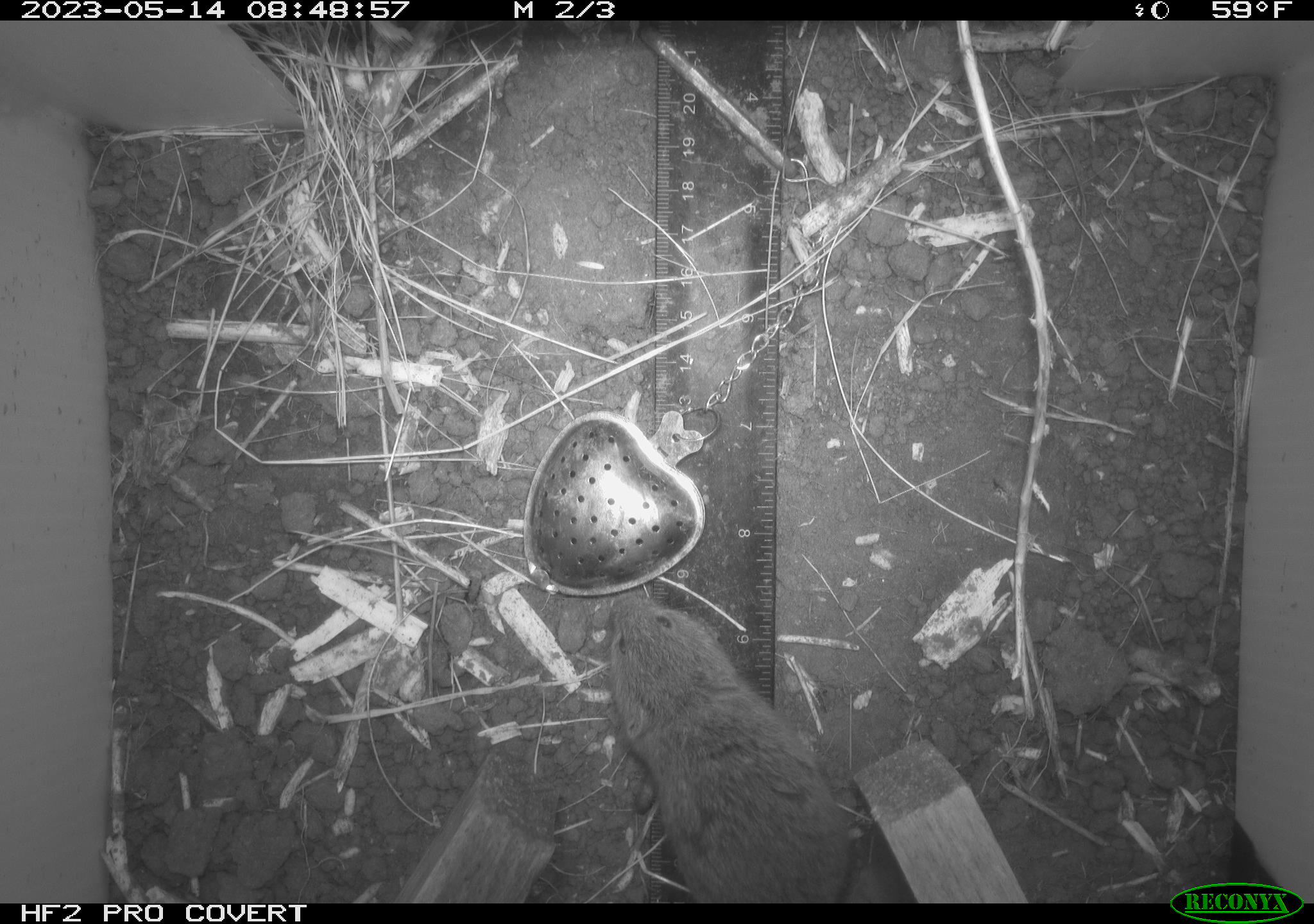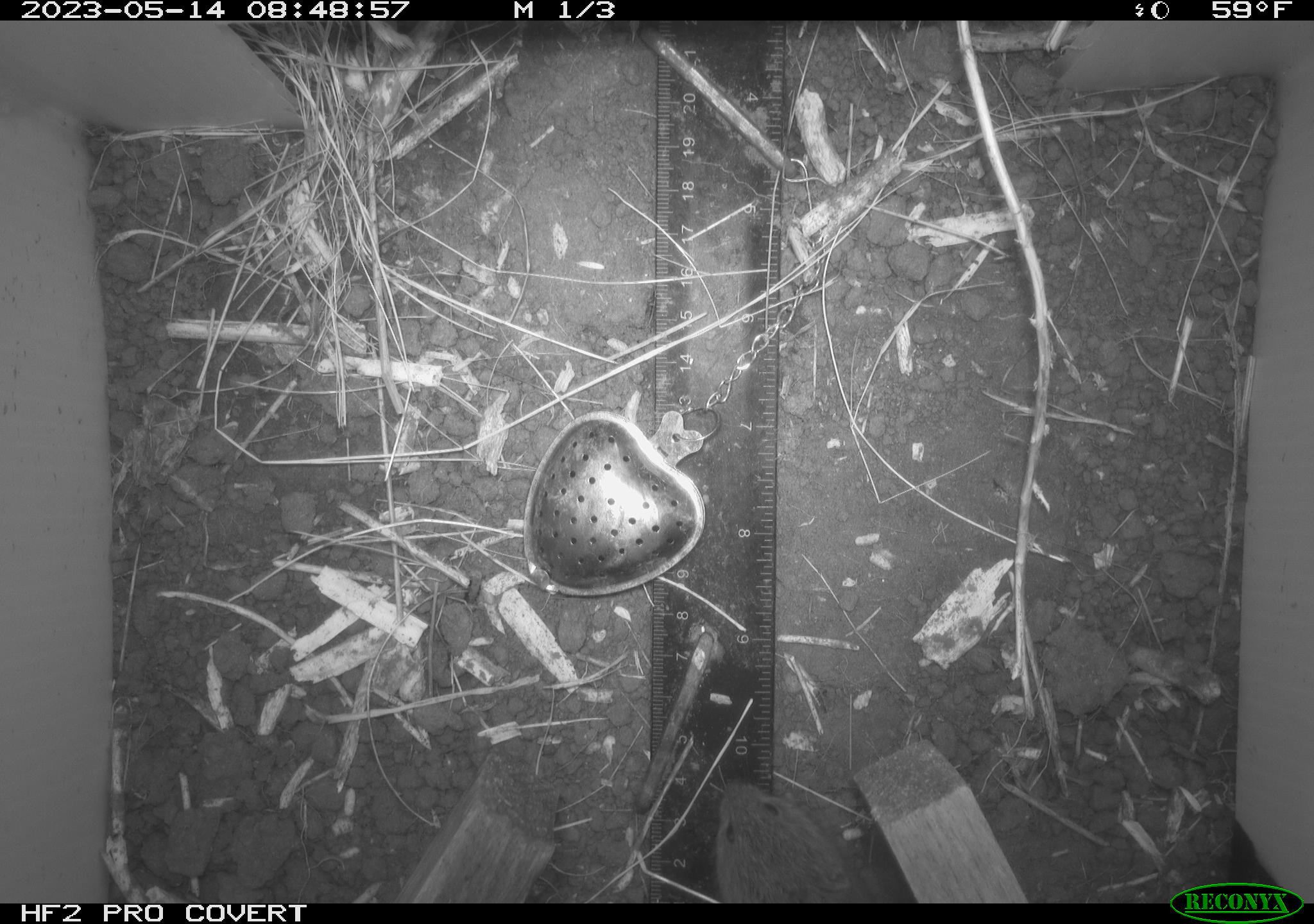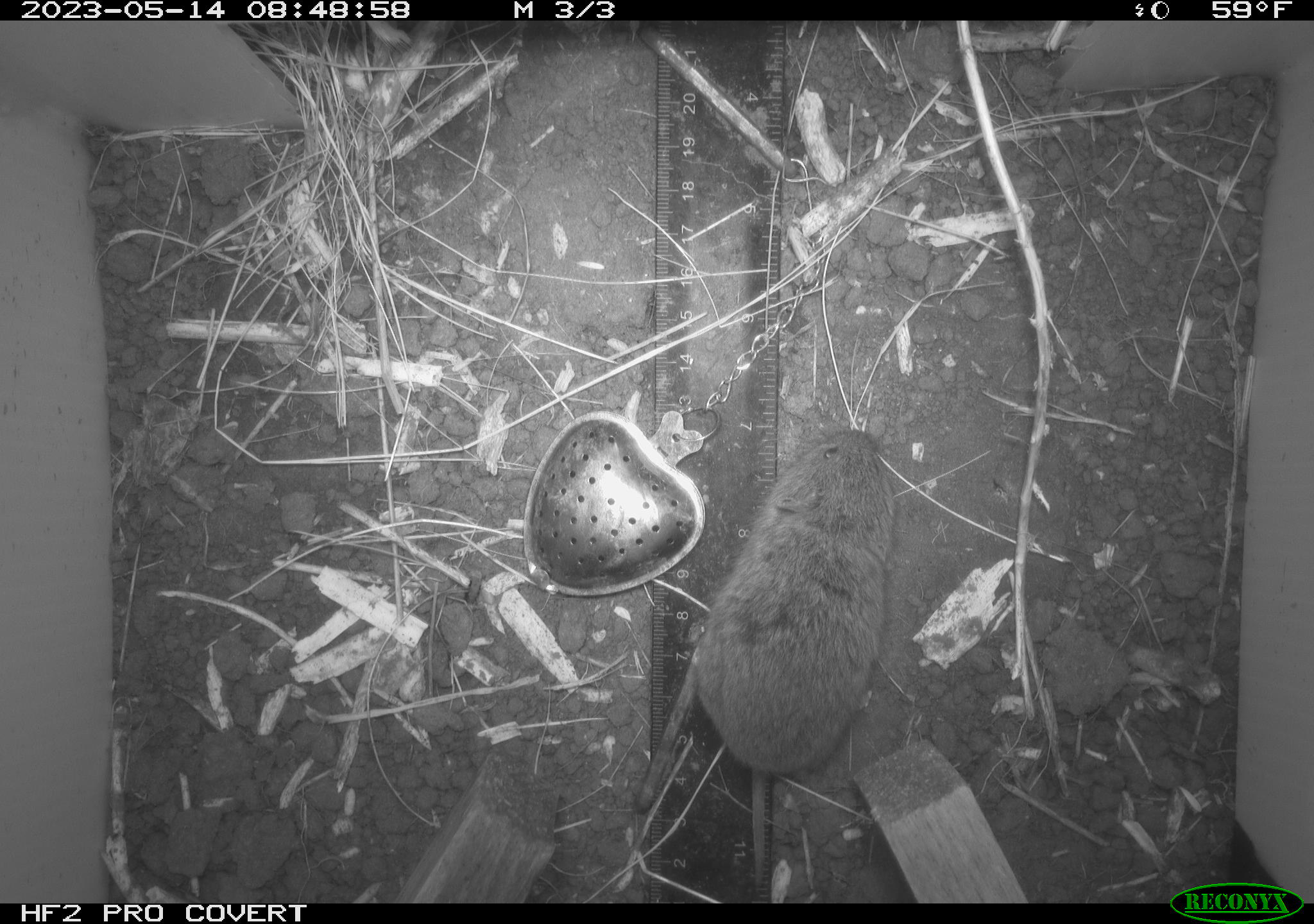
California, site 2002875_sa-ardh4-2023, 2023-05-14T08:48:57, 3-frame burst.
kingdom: Animalia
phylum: Chordata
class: Mammalia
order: Rodentia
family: Cricetidae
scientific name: Arvicolinae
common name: voles, lemmings, and muskrats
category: arvicolinae subfamily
Arvicolinae subfamily (voles, lemmings, and muskrats) (Arvicolinae).